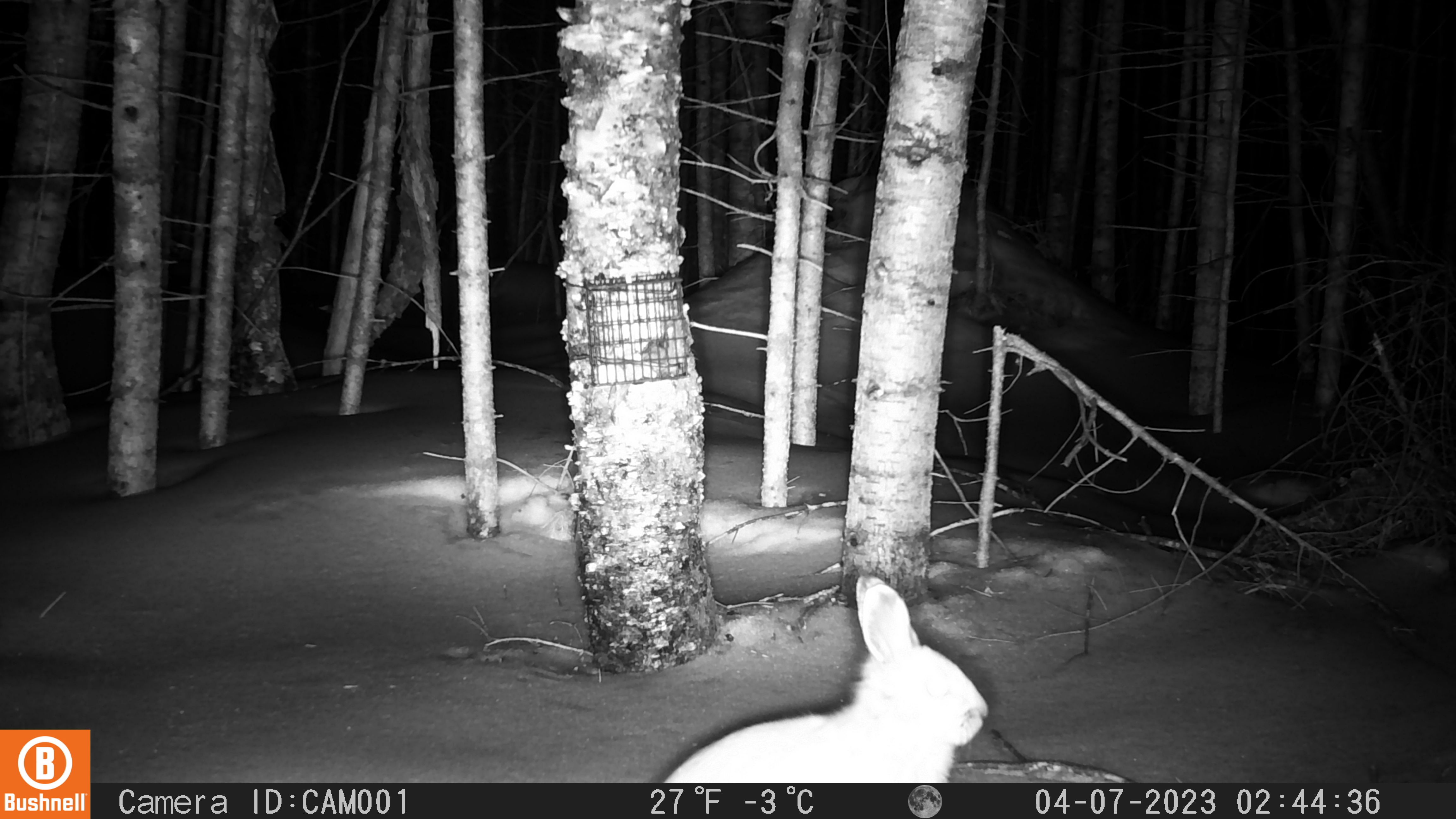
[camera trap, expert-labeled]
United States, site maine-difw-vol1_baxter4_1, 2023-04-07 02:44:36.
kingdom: Animalia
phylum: Chordata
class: Mammalia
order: Lagomorpha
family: Leporidae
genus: Lepus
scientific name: Lepus americanus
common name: snowshoe hare